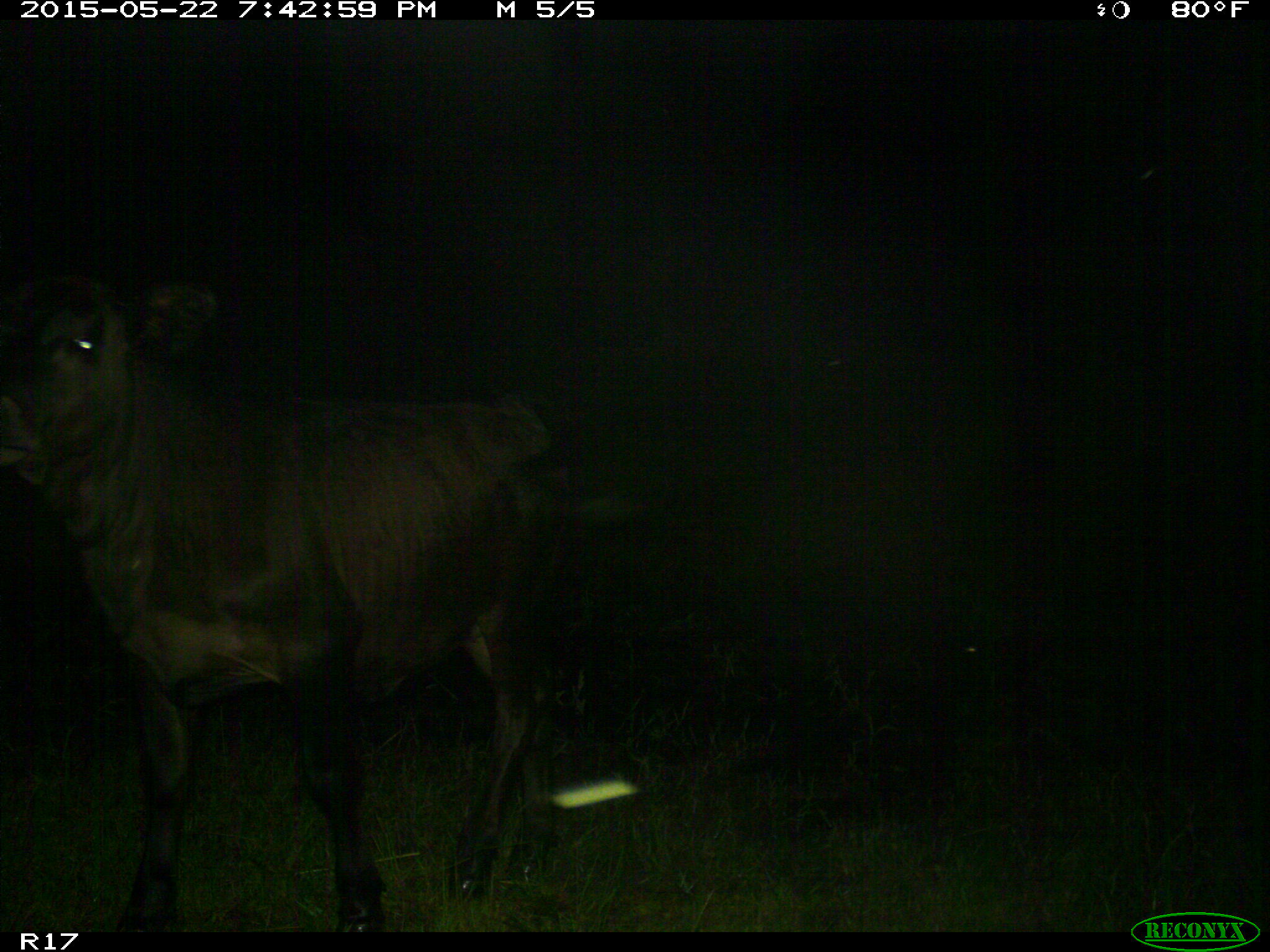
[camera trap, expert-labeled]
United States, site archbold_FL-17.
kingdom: Animalia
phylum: Chordata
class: Mammalia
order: Artiodactyla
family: Bovidae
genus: Bos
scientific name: Bos taurus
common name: domestic cow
Bos taurus (domestic cow).